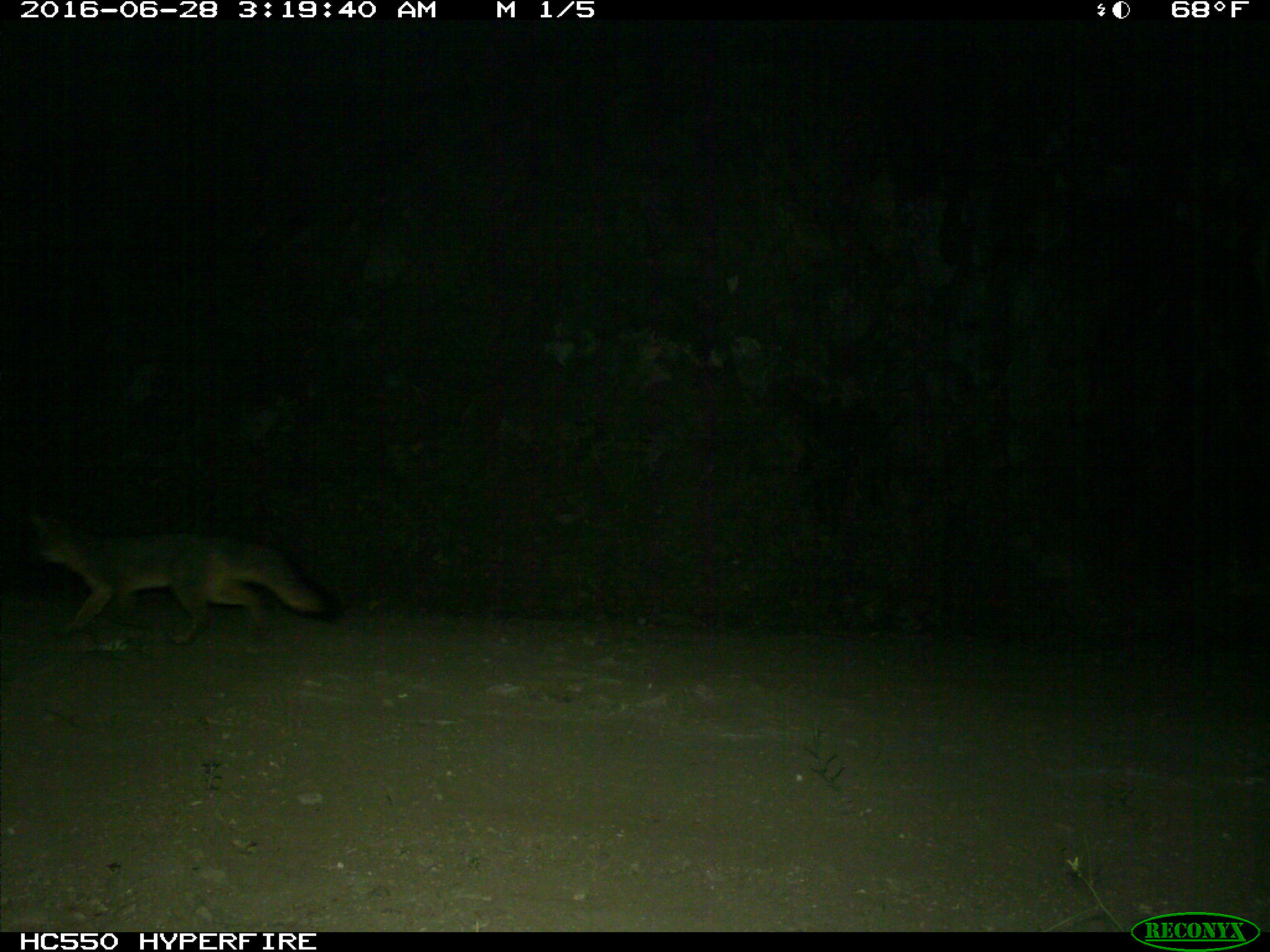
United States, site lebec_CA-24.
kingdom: Animalia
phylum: Chordata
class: Mammalia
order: Carnivora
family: Canidae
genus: Urocyon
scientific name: Urocyon cinereoargenteus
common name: gray fox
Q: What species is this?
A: Urocyon cinereoargenteus (gray fox).